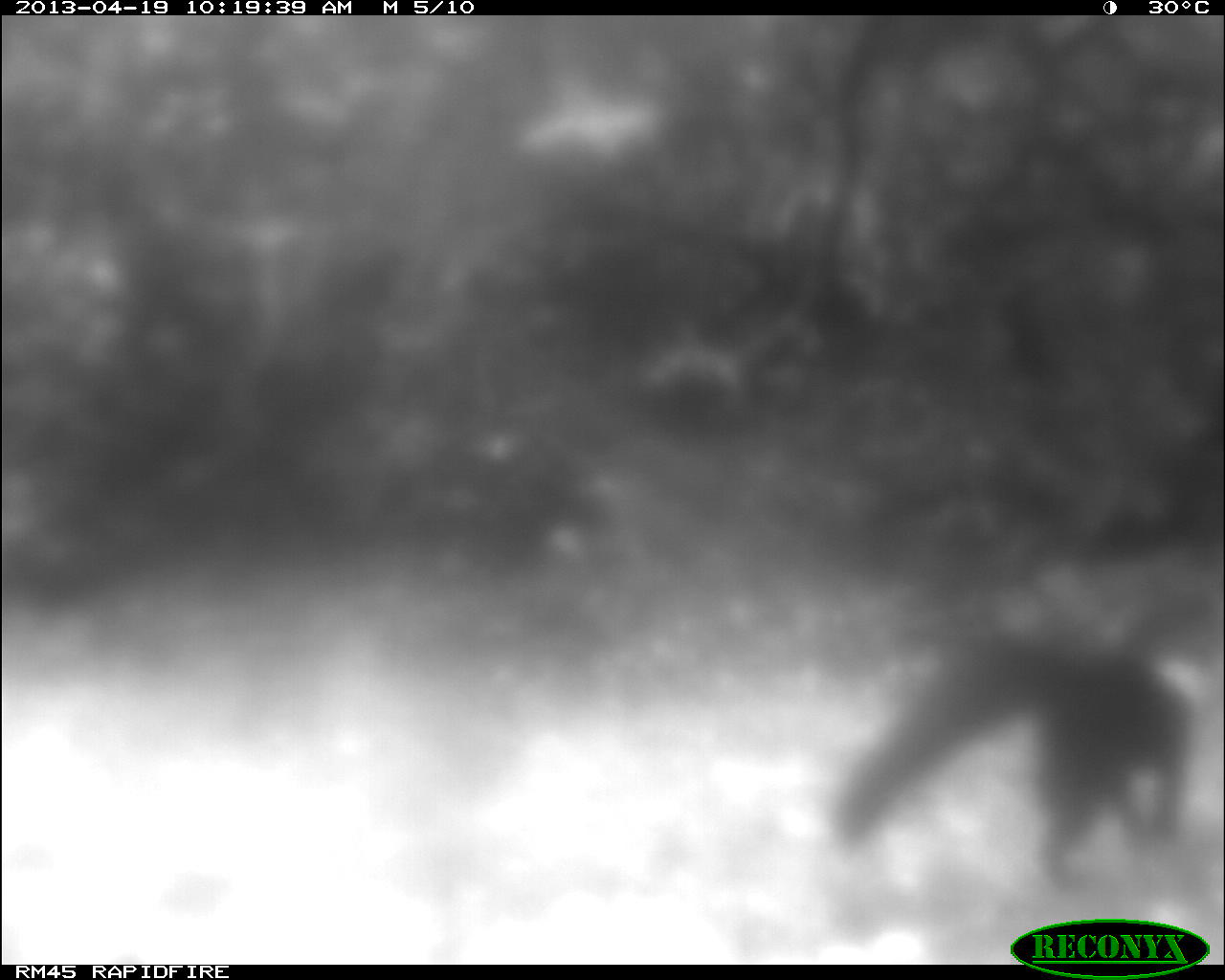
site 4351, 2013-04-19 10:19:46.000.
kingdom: Animalia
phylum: Chordata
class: Mammalia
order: Carnivora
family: Mustelidae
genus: Eira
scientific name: Eira barbara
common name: tayra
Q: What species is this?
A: Eira barbara (tayra).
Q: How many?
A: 1.